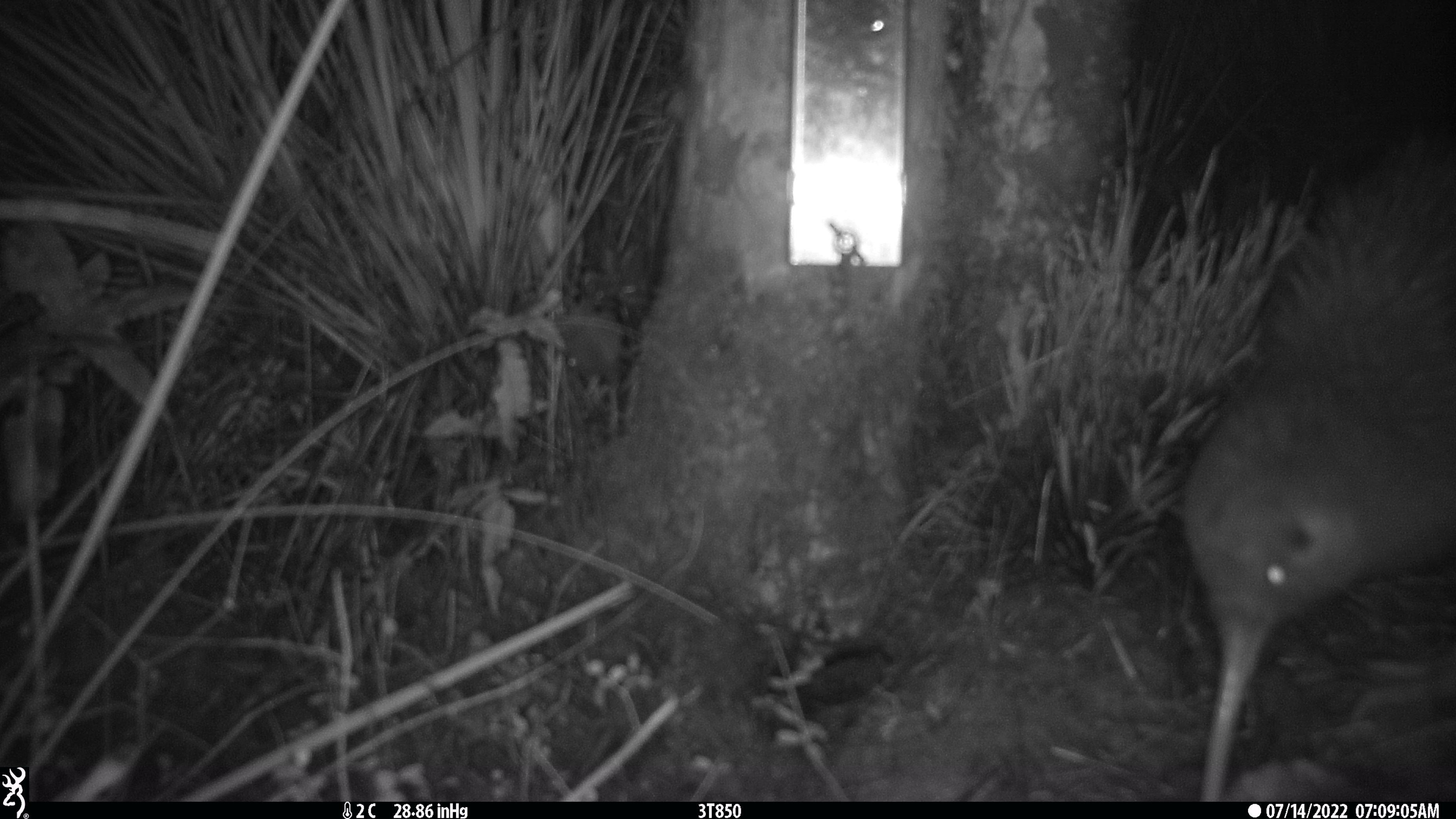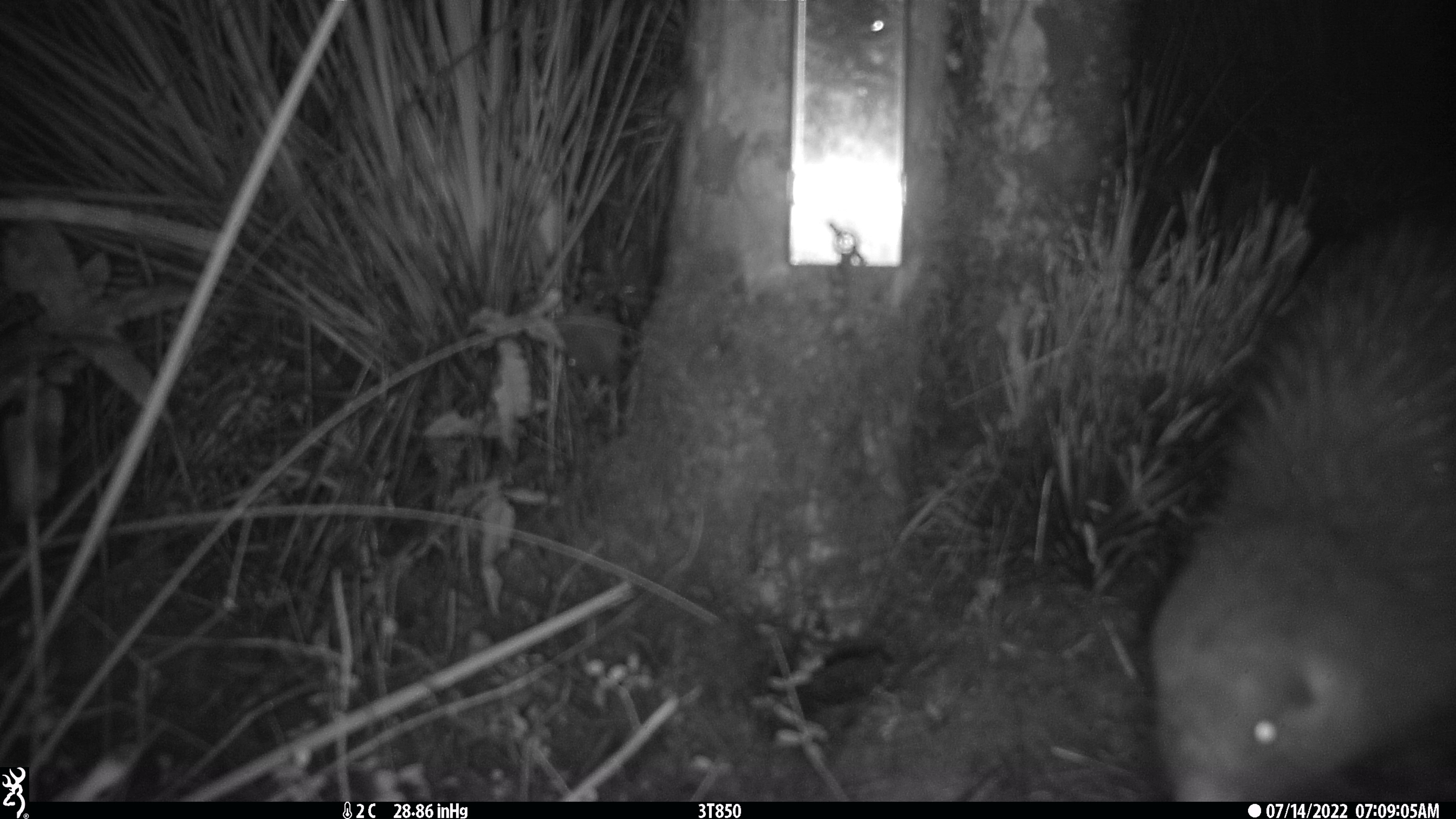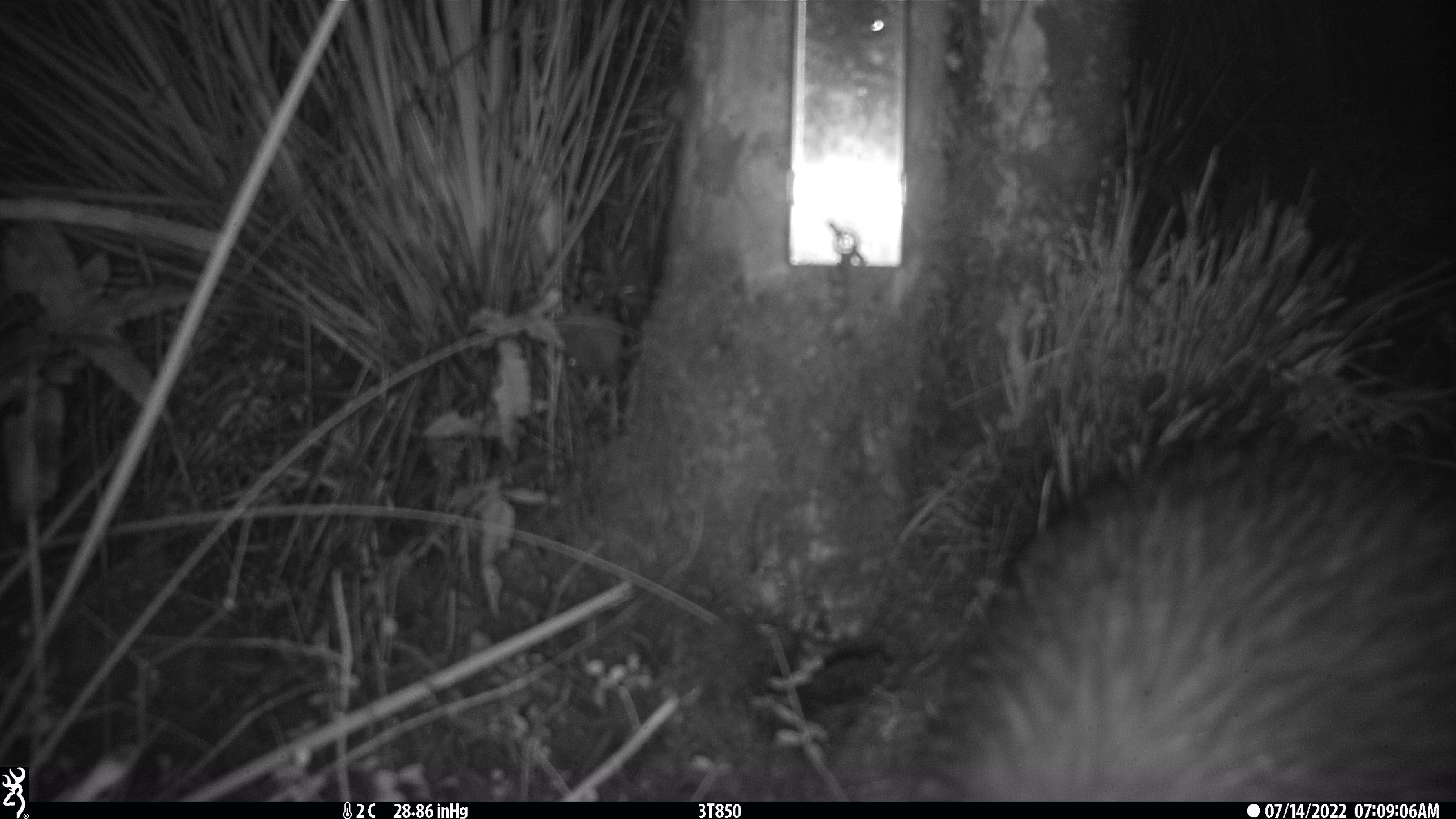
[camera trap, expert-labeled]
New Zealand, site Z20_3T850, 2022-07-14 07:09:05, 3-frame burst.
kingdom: Animalia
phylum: Chordata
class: Aves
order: Apterygiformes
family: Apterygidae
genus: Apteryx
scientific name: Apteryx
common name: kiwi